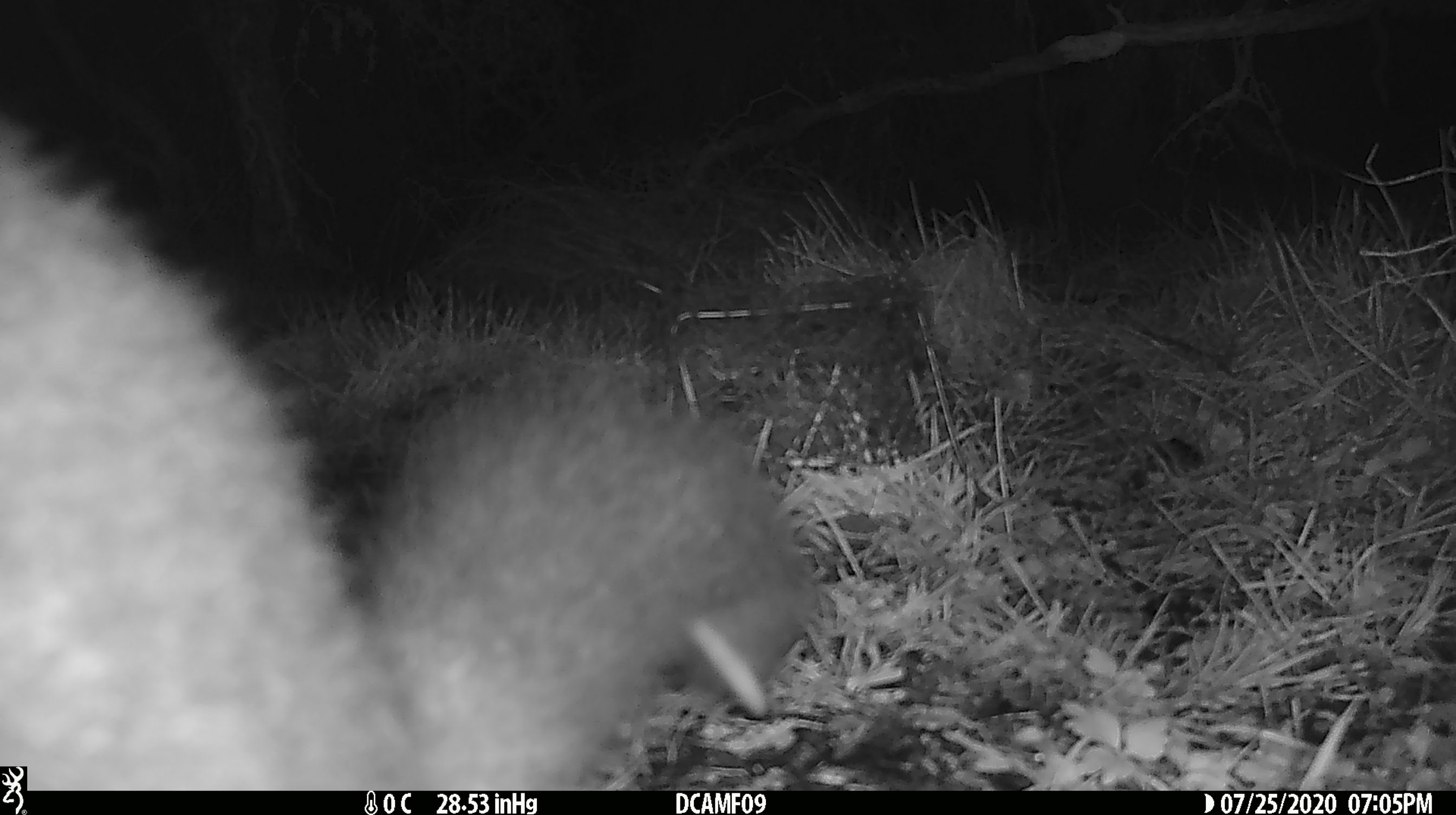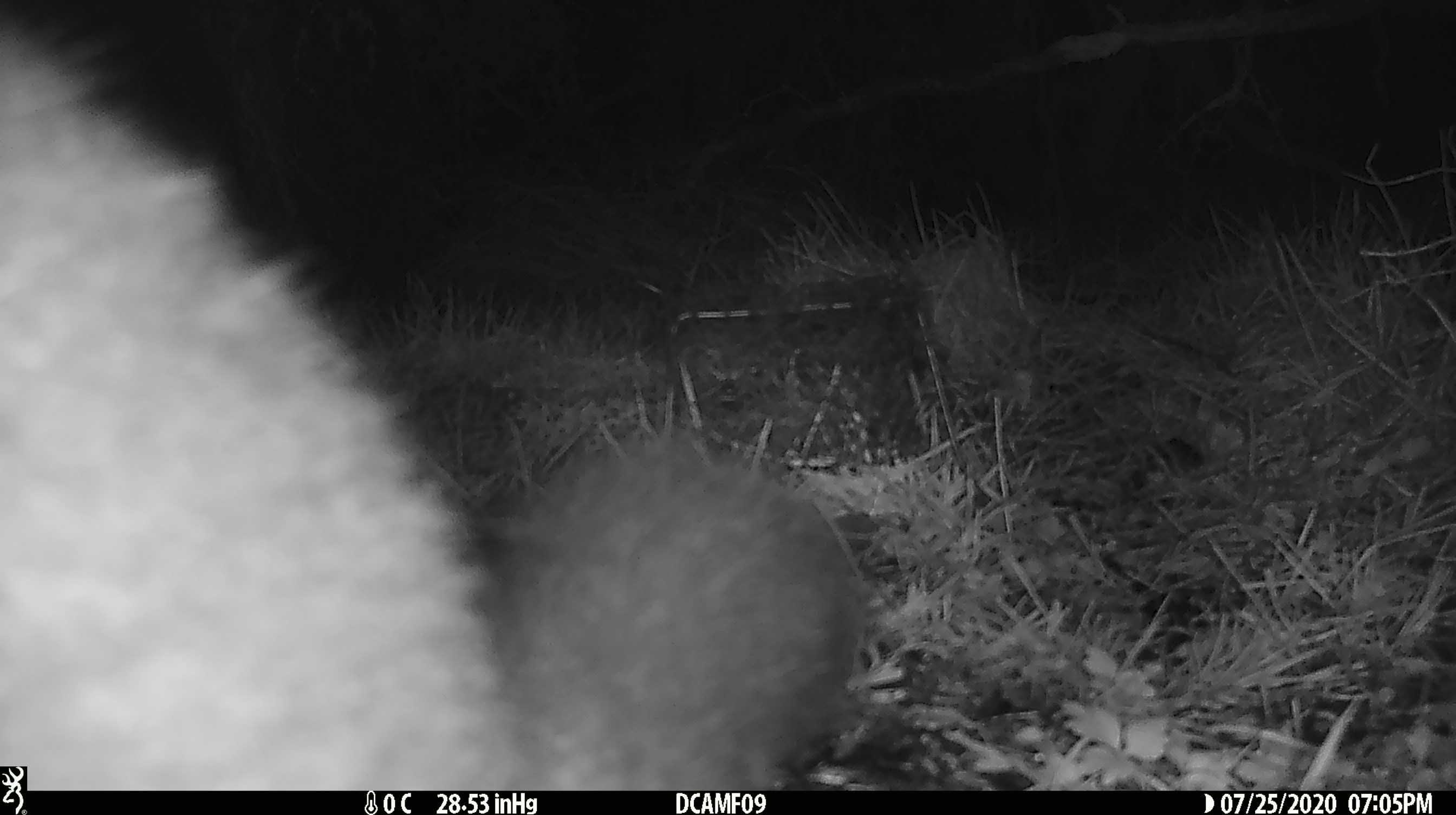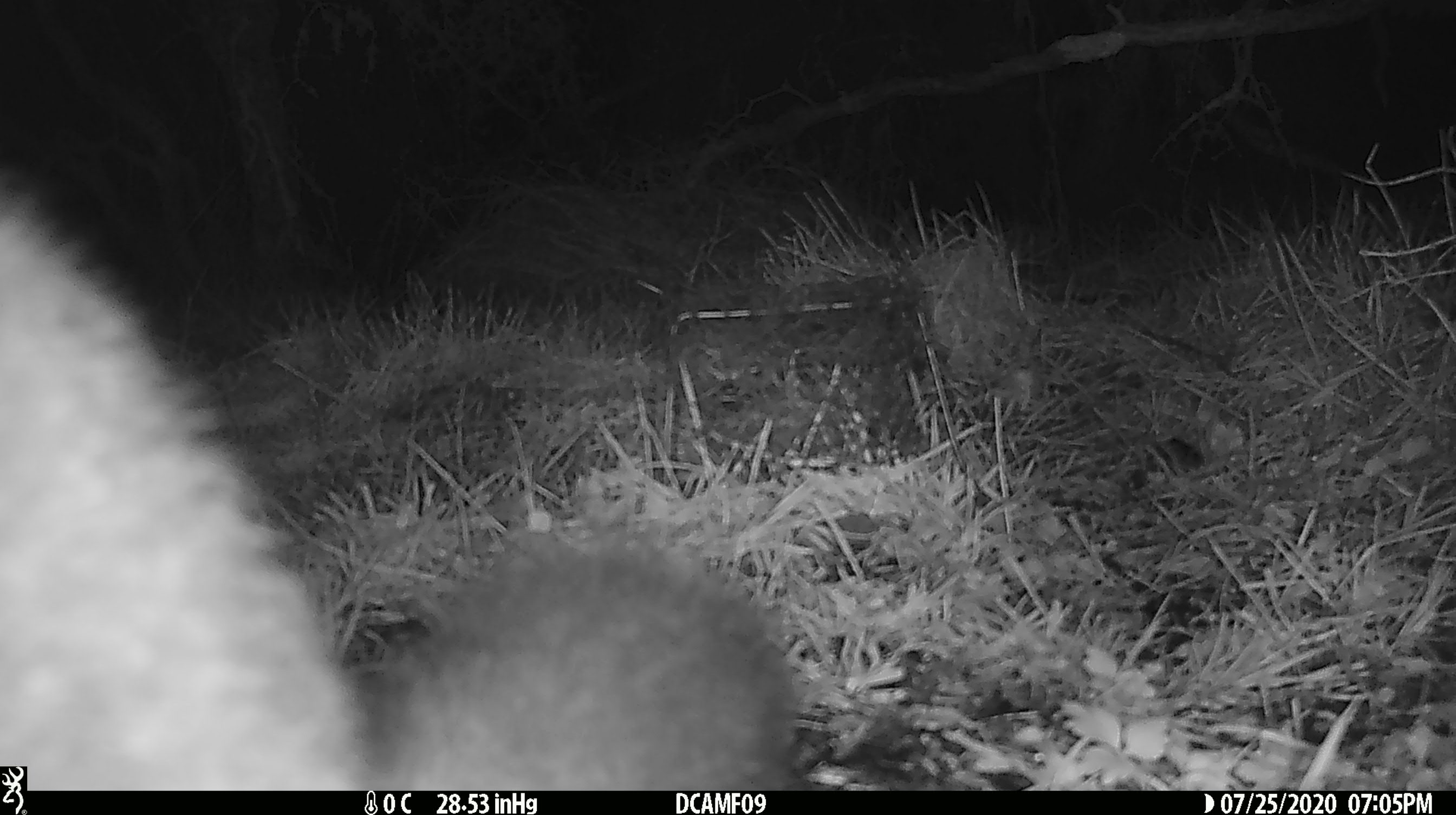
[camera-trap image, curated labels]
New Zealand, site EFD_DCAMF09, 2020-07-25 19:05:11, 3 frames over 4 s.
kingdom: Animalia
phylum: Chordata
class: Mammalia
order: Diprotodontia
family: Phalangeridae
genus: Trichosurus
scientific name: Trichosurus vulpecula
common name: common brushtail possum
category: possum